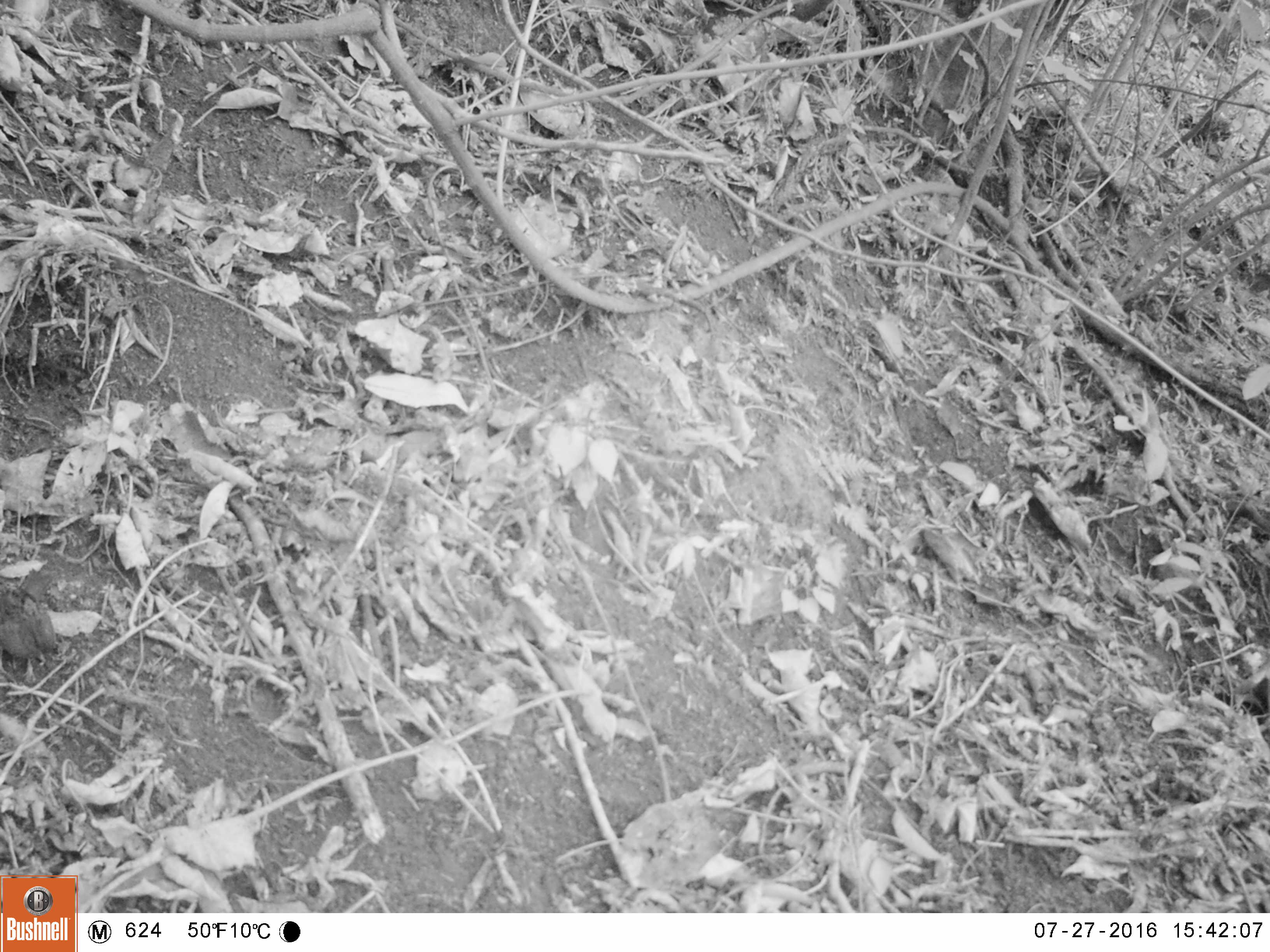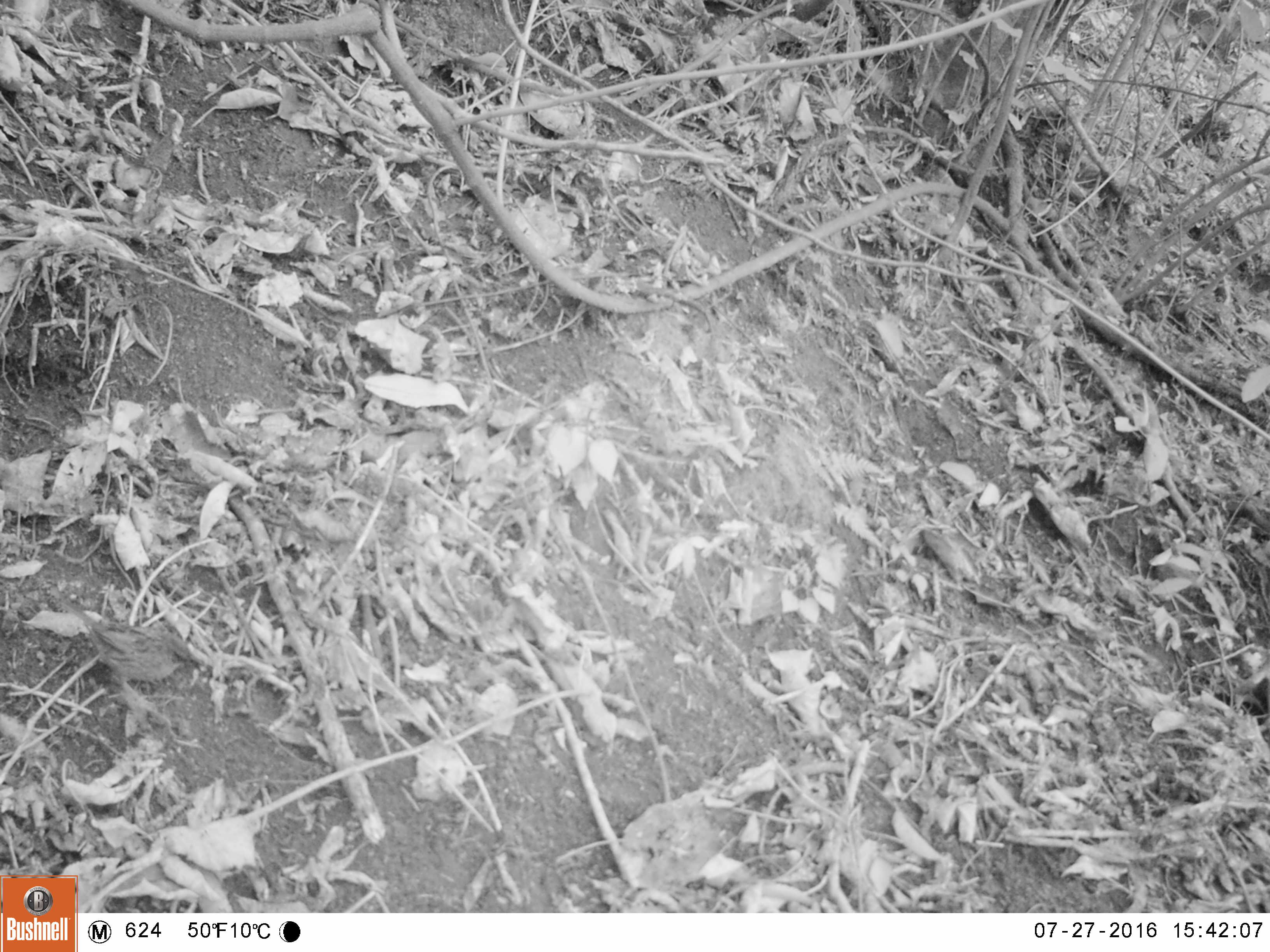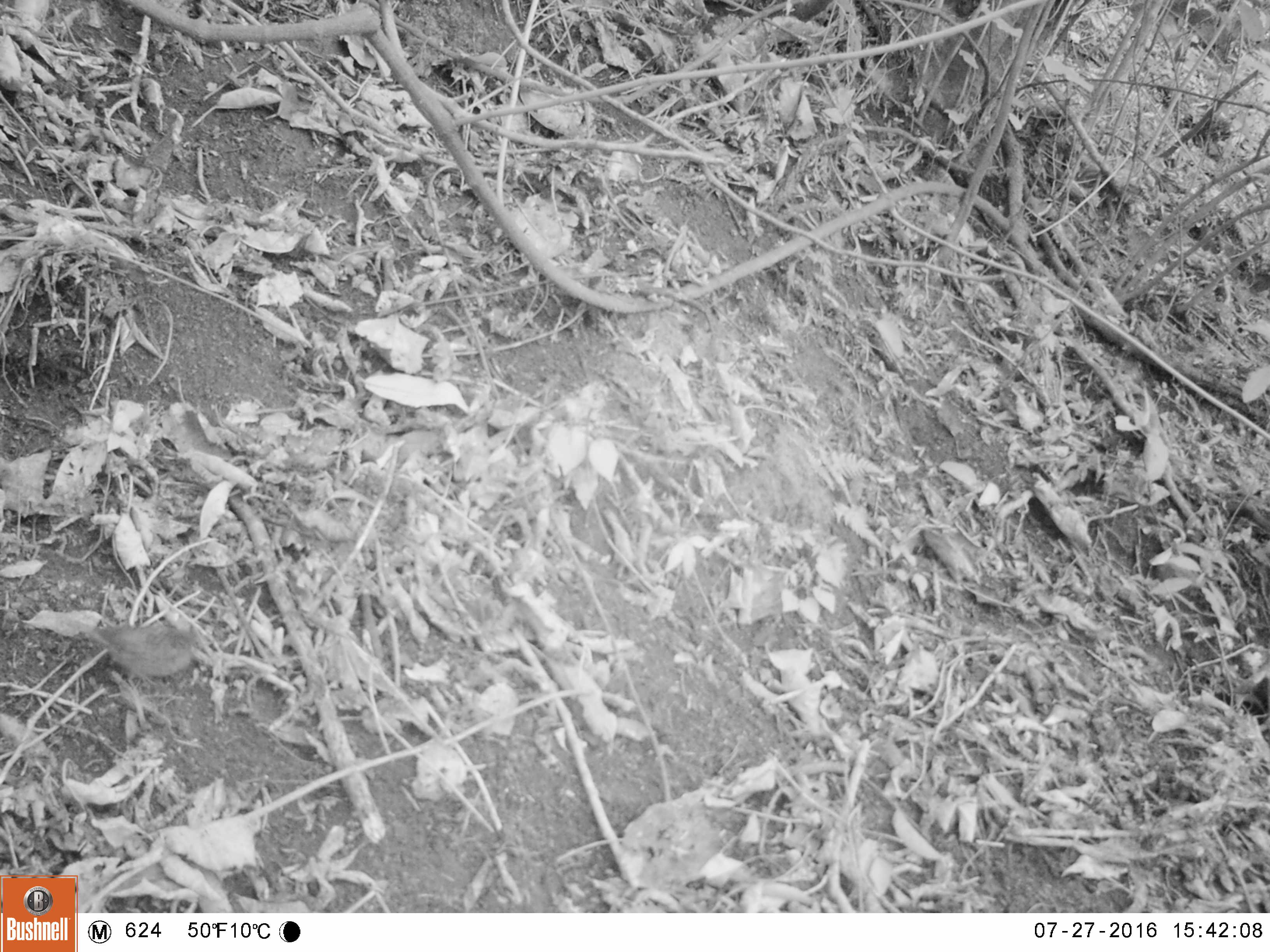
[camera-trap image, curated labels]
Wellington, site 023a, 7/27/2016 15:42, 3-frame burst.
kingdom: Animalia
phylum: Chordata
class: Aves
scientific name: Aves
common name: bird